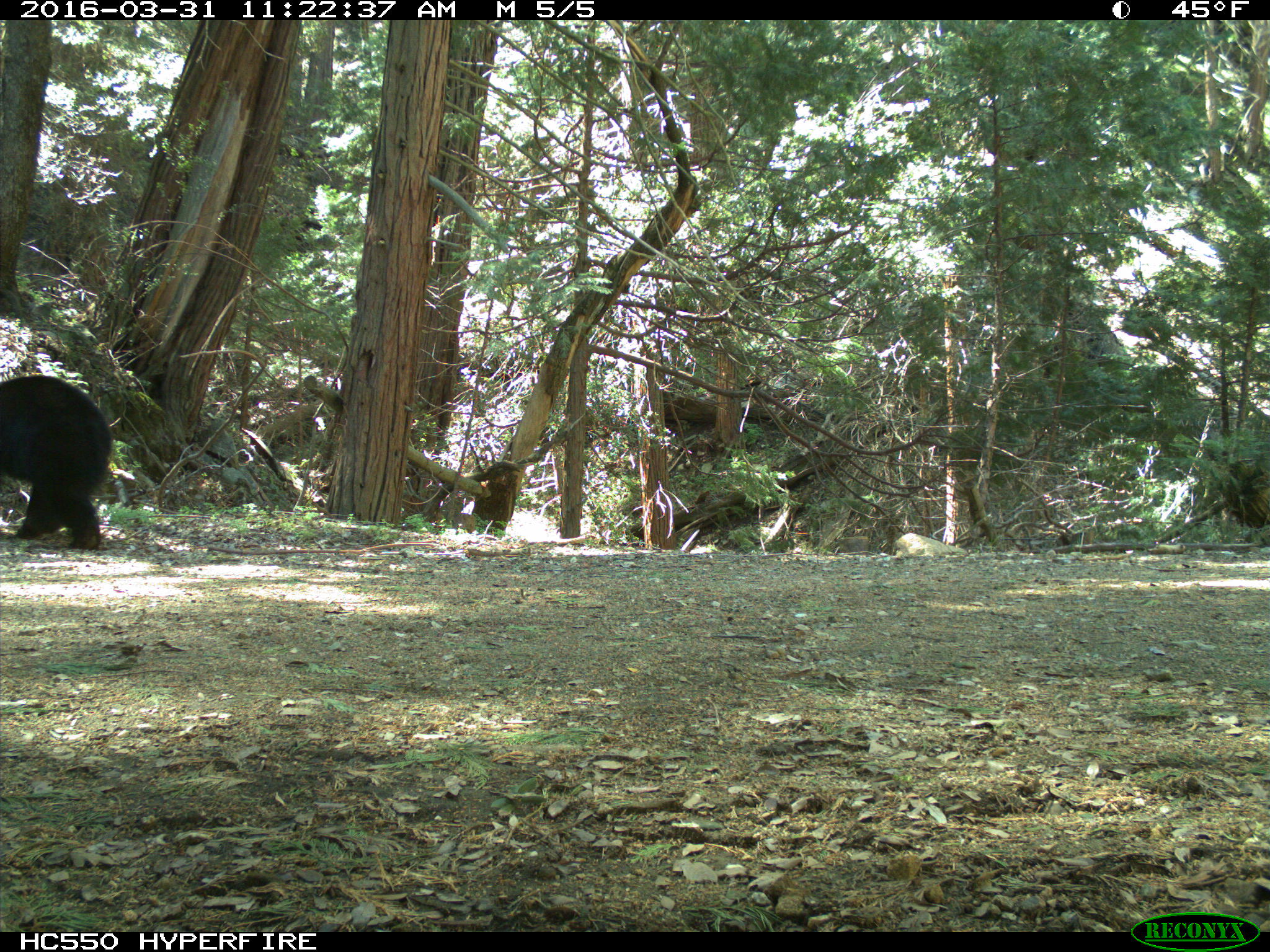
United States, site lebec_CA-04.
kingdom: Animalia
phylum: Chordata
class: Mammalia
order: Carnivora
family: Ursidae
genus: Ursus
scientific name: Ursus americanus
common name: american black bear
Ursus americanus (american black bear).